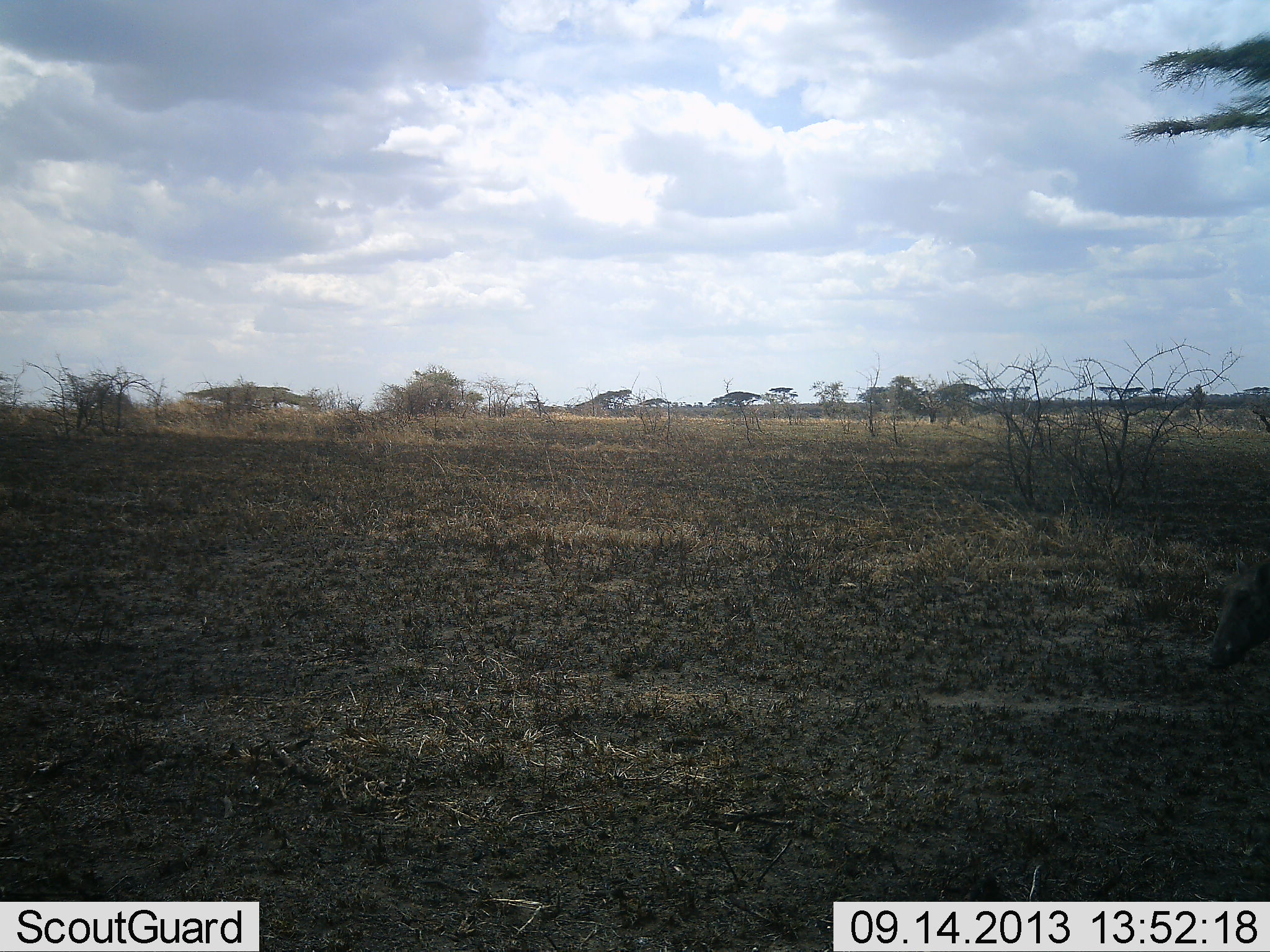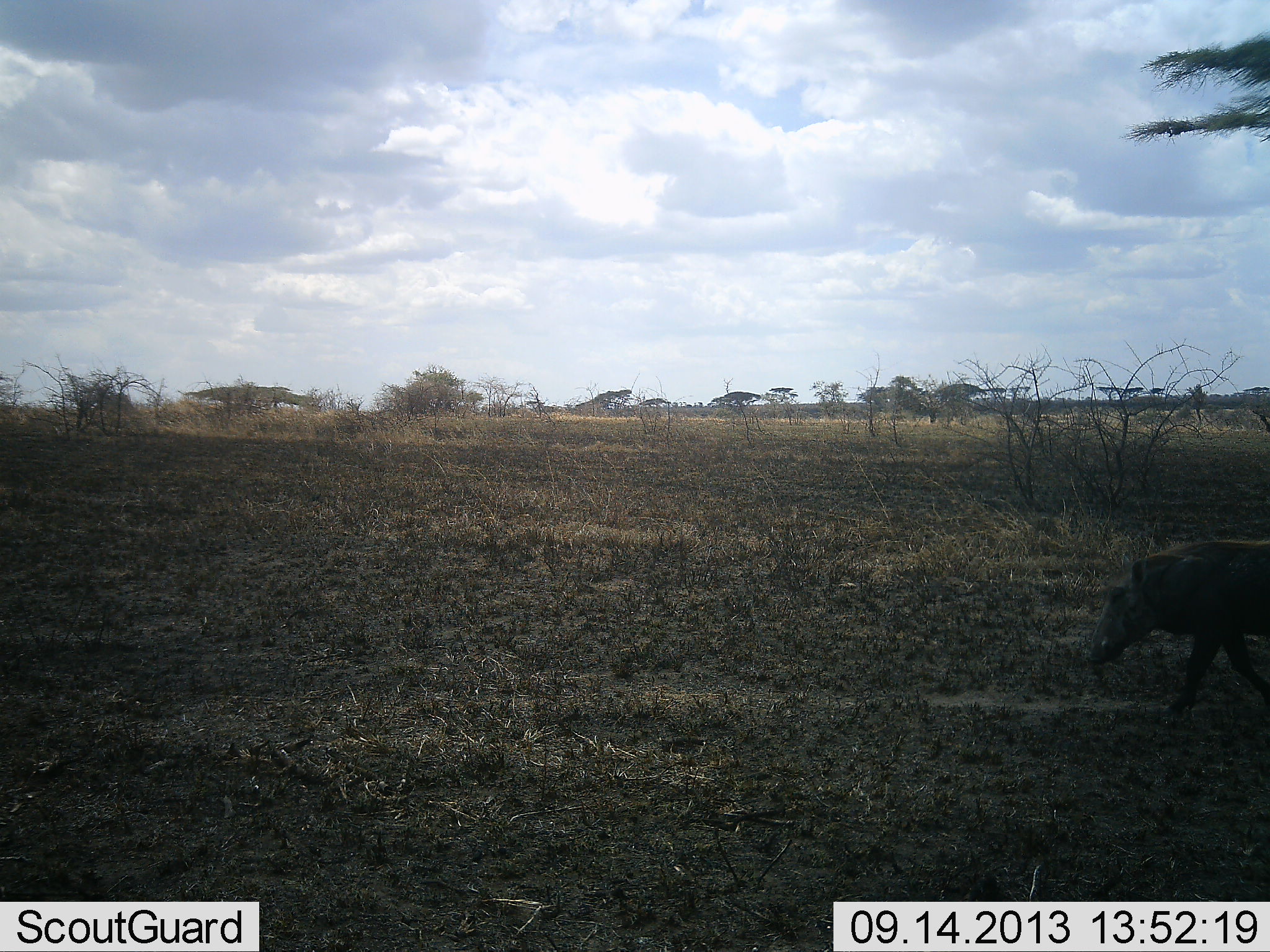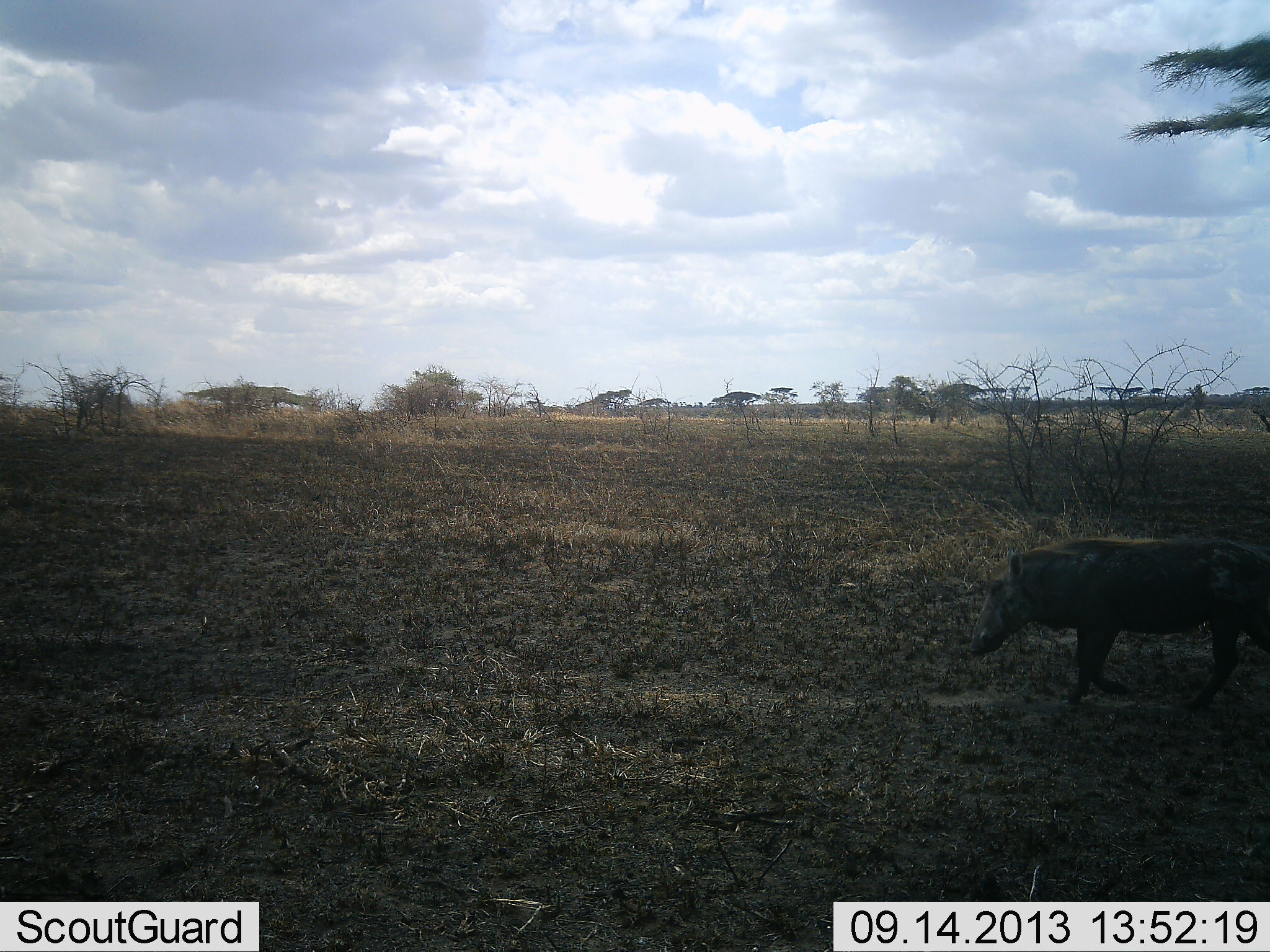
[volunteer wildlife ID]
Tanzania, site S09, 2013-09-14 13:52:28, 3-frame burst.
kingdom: Animalia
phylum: Chordata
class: Mammalia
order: Artiodactyla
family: Suidae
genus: Phacochoerus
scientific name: Phacochoerus africanus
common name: warthog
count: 1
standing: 6%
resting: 0%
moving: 94%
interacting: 0%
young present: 0%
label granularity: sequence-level